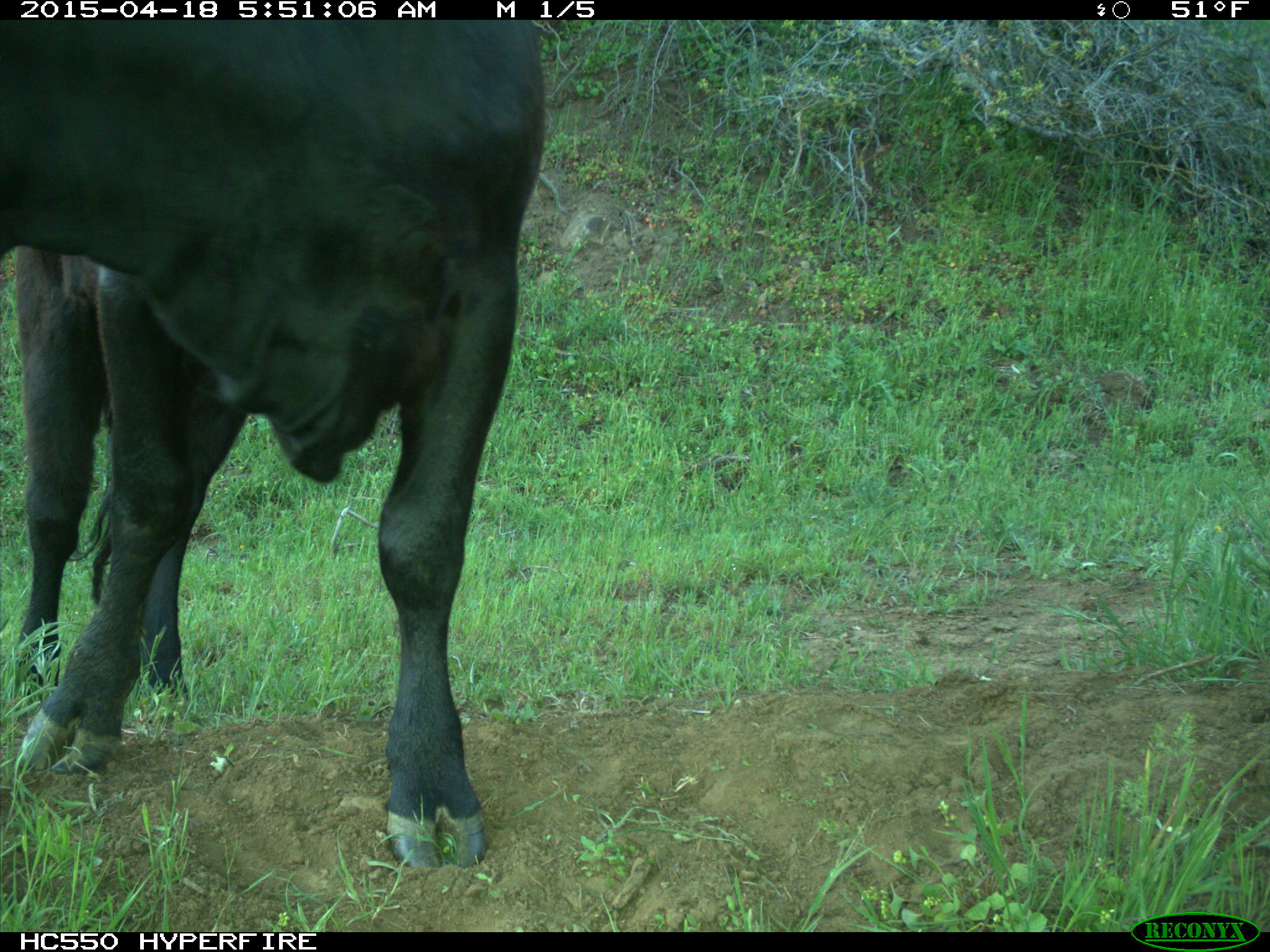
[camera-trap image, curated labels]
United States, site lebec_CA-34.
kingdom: Animalia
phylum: Chordata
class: Mammalia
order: Artiodactyla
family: Bovidae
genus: Bos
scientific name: Bos taurus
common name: domestic cow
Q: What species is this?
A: Bos taurus (domestic cow).